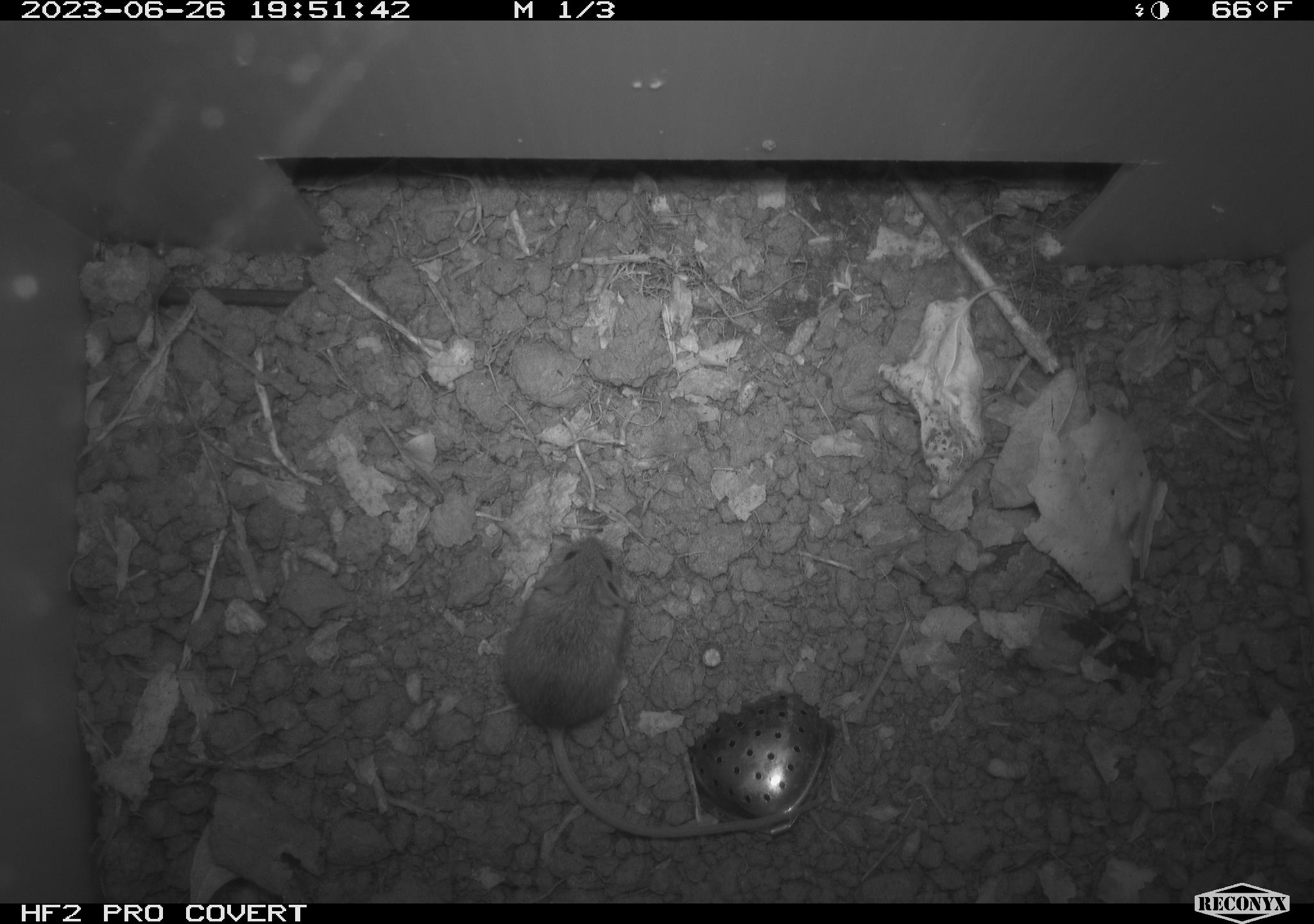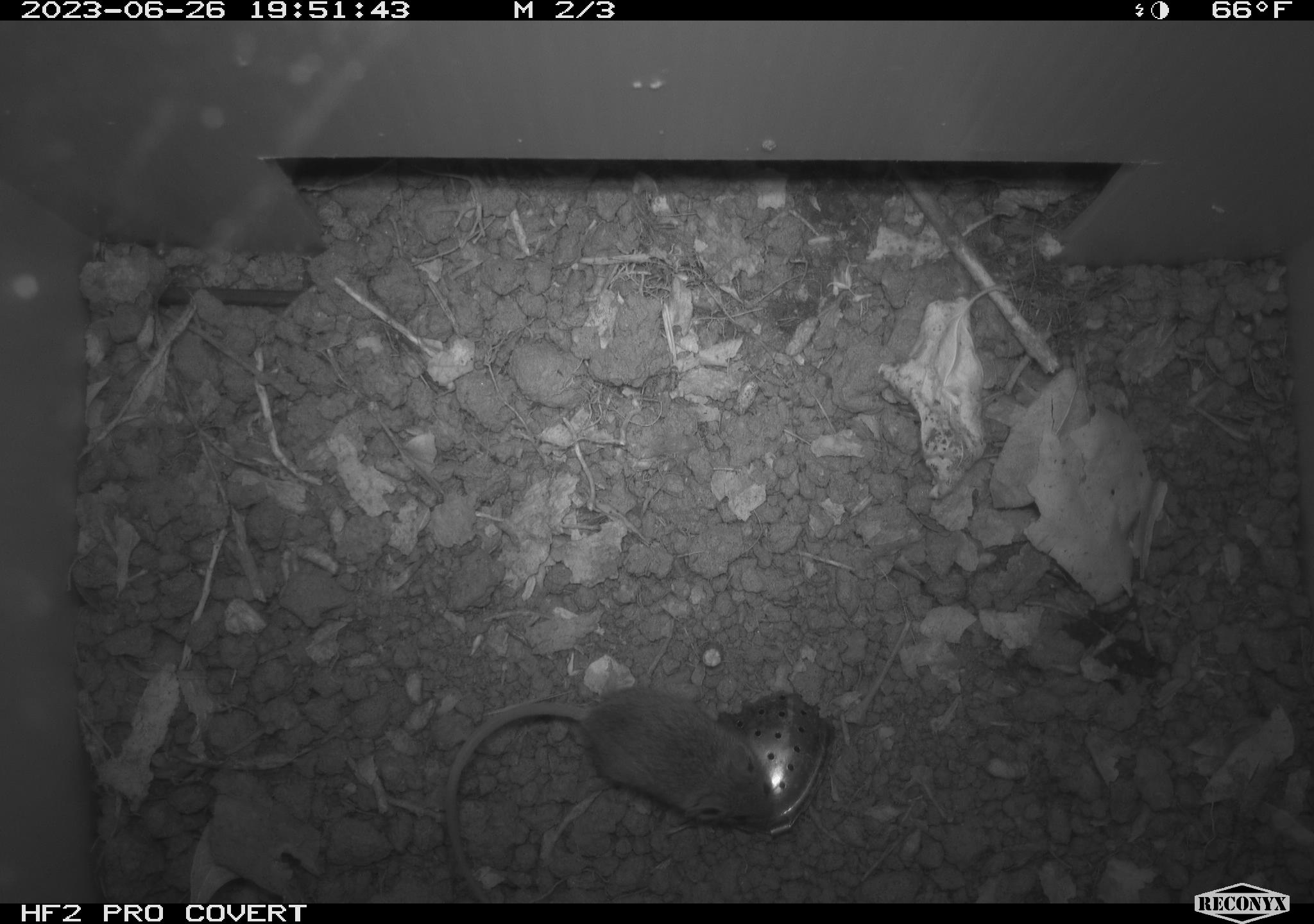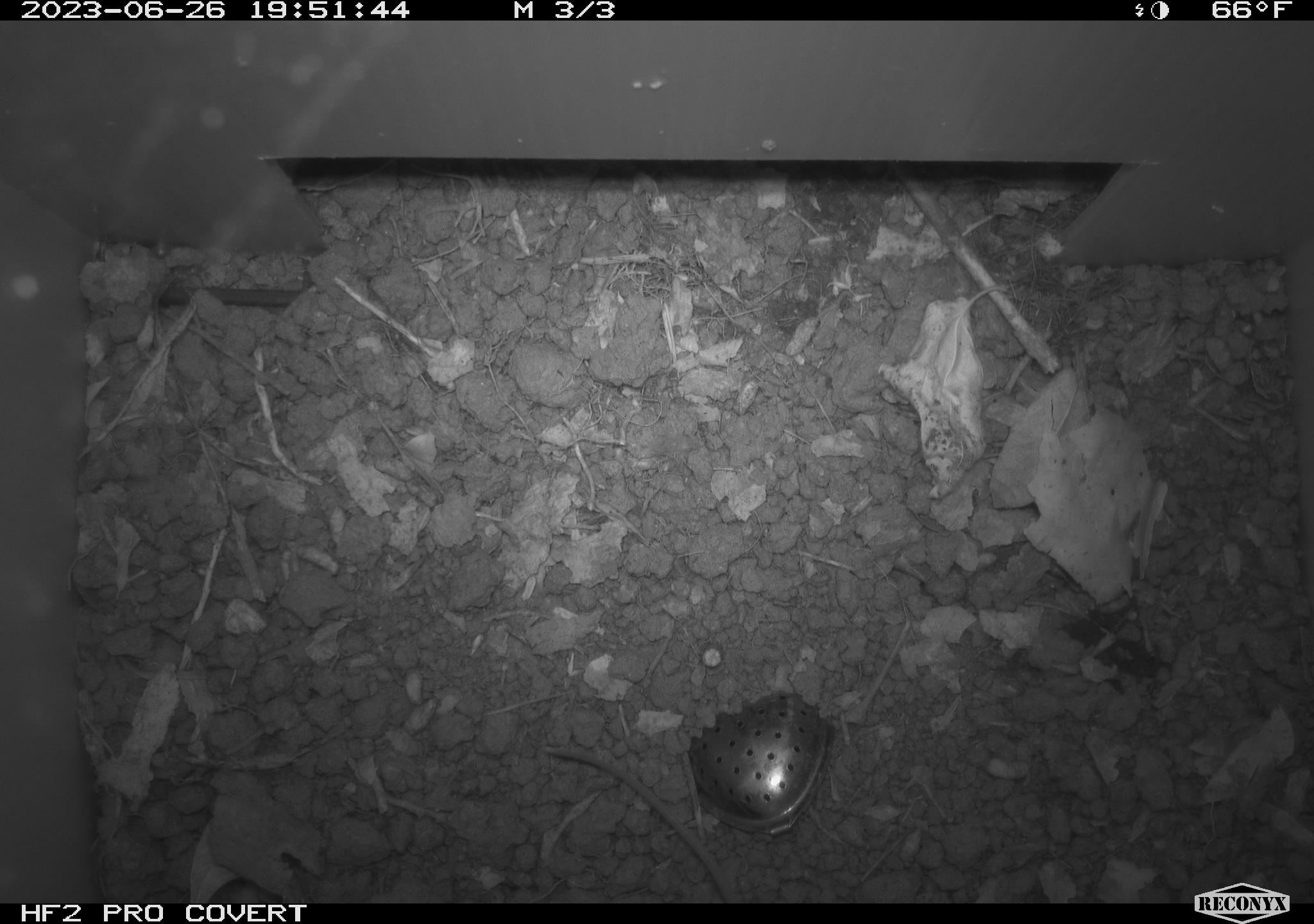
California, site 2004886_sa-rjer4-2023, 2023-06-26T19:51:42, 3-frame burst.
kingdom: Animalia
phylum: Chordata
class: Mammalia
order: Rodentia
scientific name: Rodentia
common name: mouse species